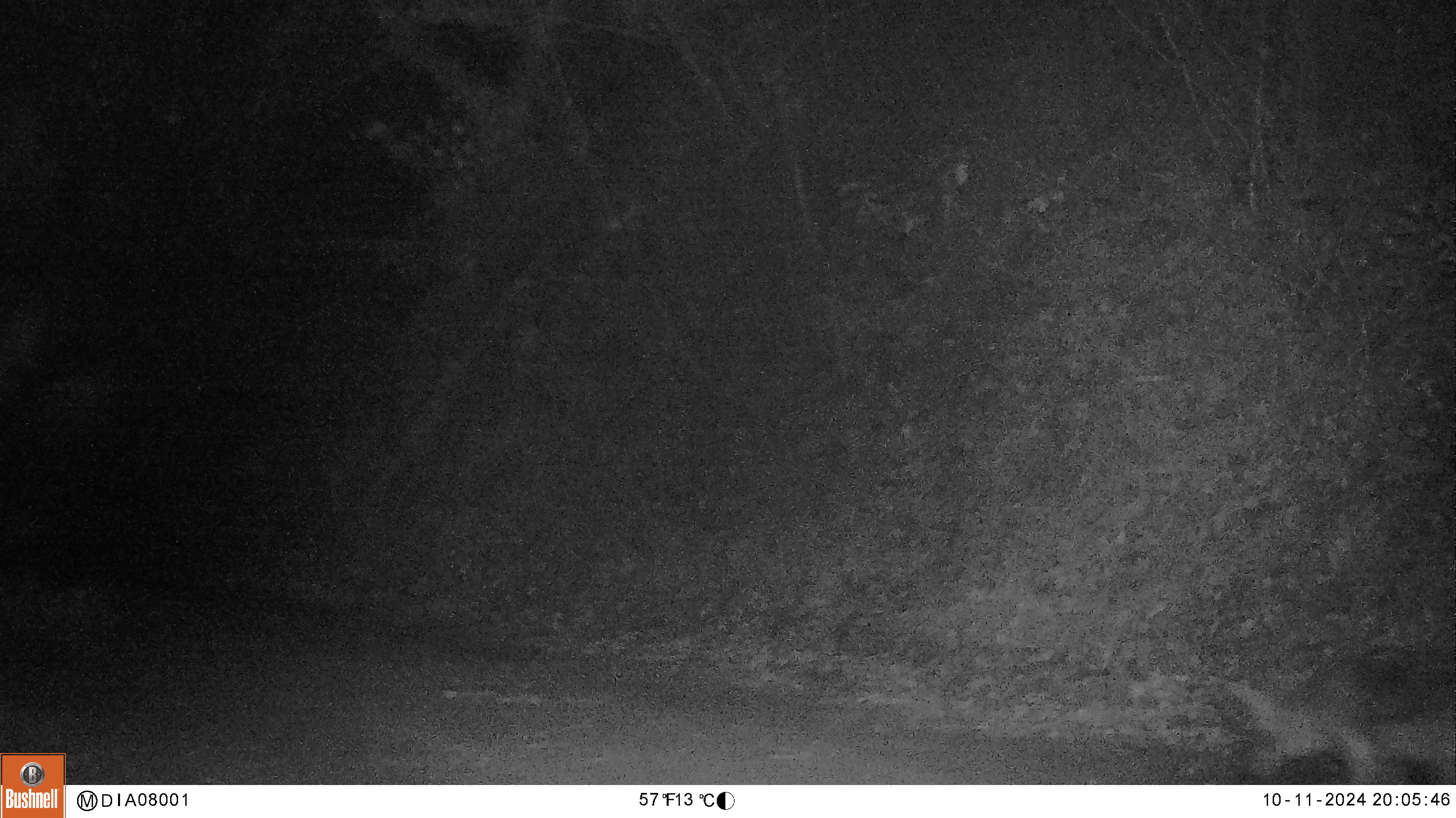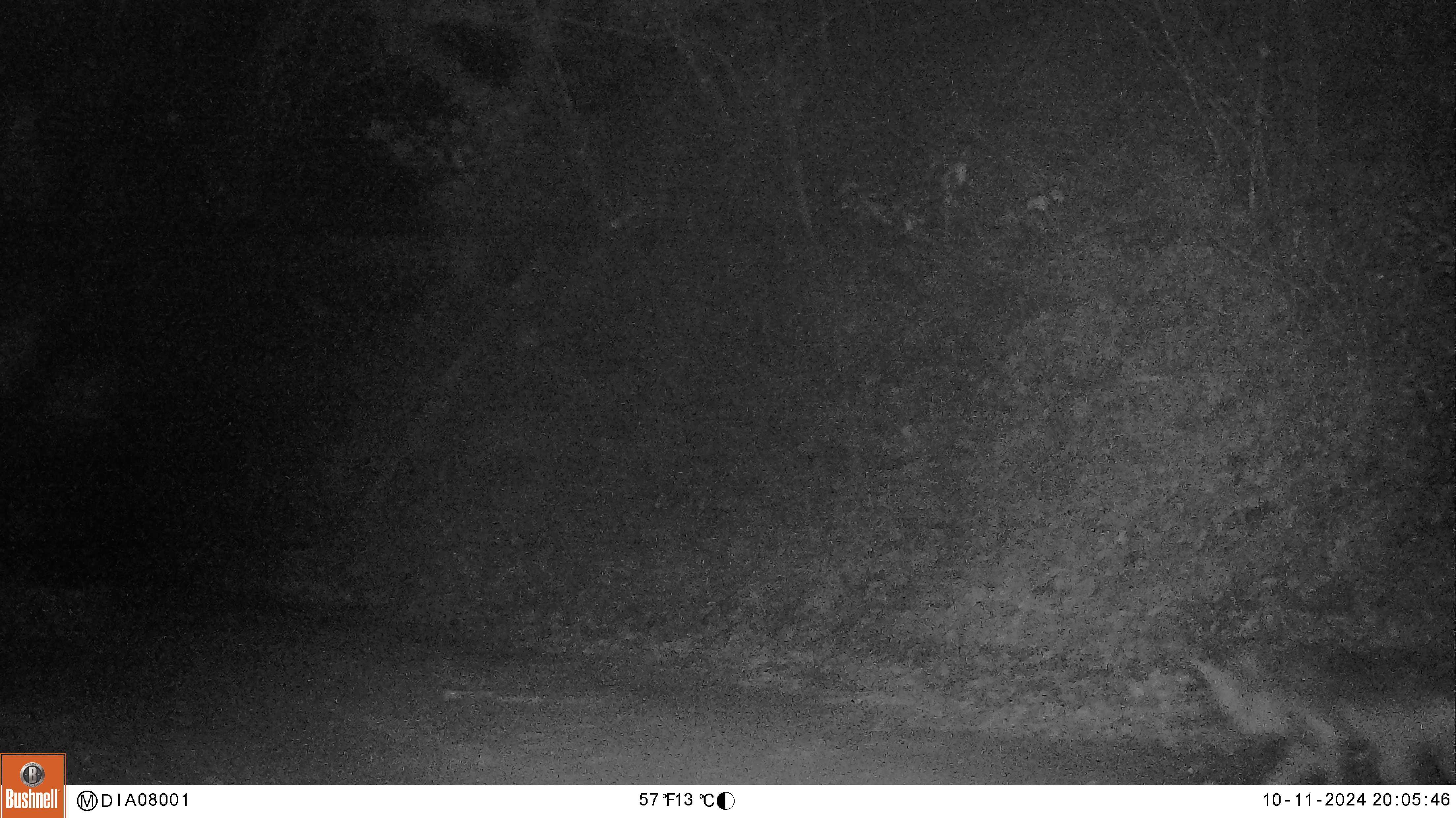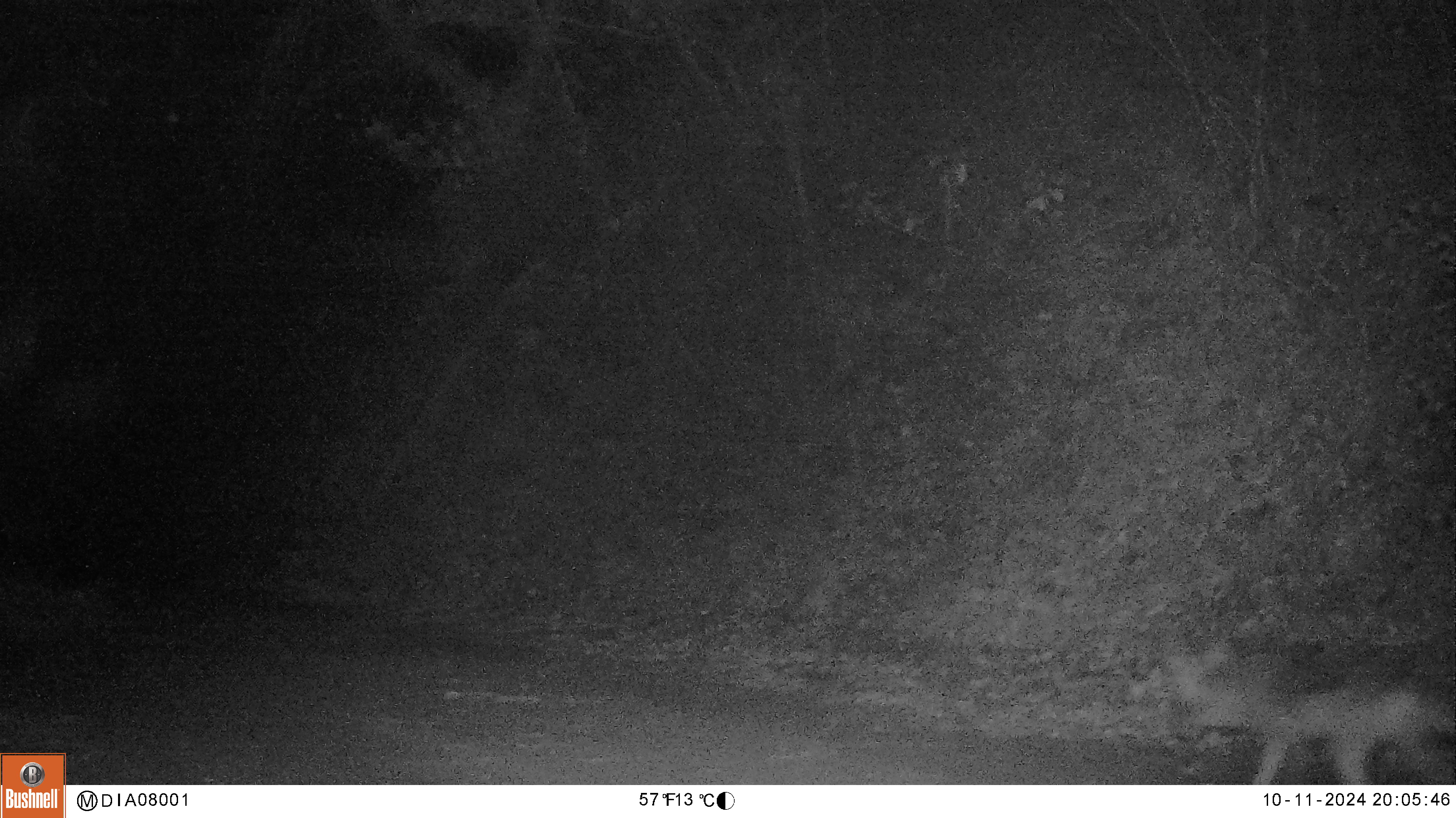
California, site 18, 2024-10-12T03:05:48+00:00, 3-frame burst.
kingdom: Animalia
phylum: Chordata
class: Mammalia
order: Carnivora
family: Canidae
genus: Canis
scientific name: Canis latrans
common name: coyote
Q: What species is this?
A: Coyote (Canis latrans).